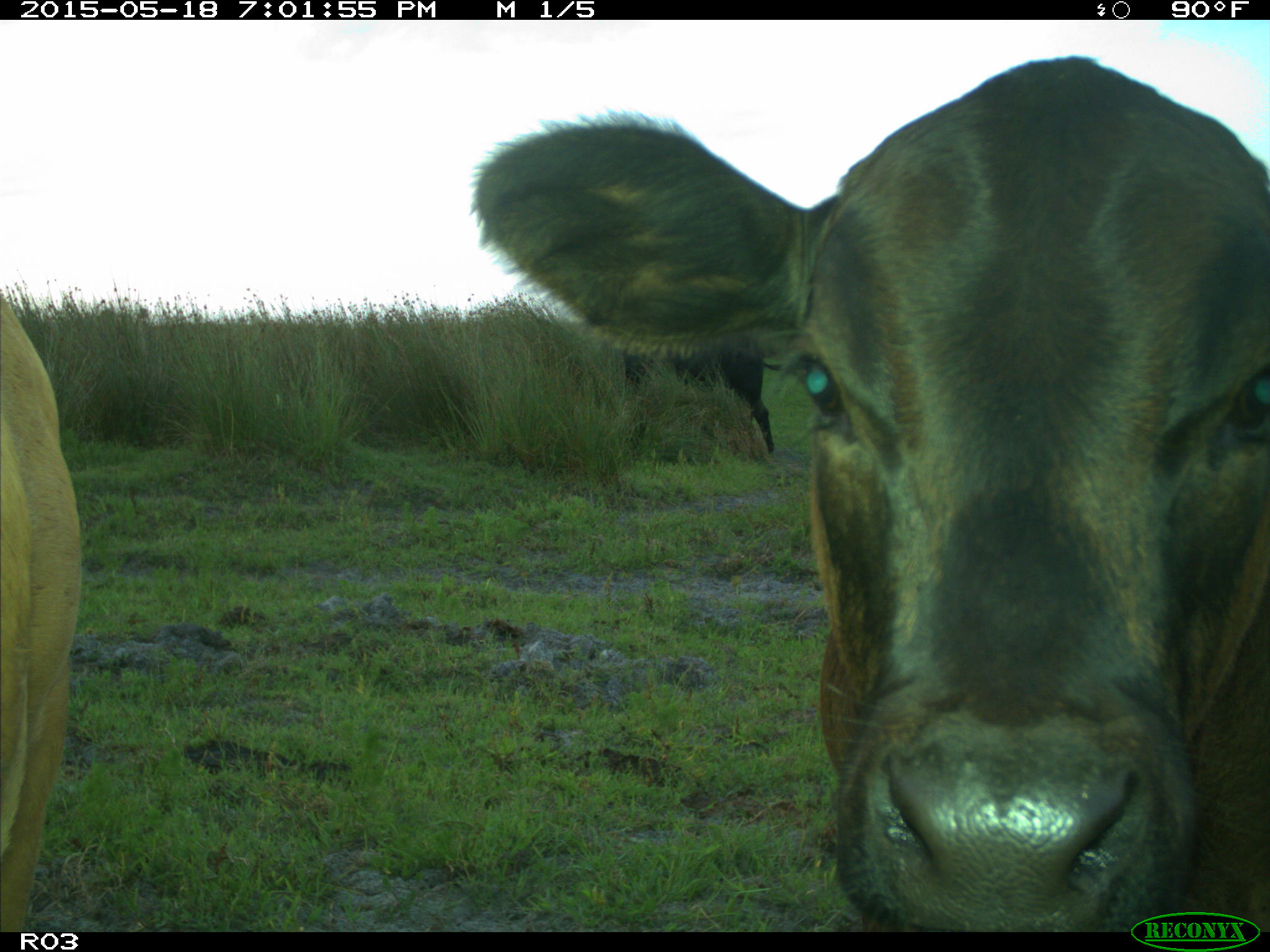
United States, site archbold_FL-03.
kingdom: Animalia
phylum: Chordata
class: Mammalia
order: Artiodactyla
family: Bovidae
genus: Bos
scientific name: Bos taurus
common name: domestic cow